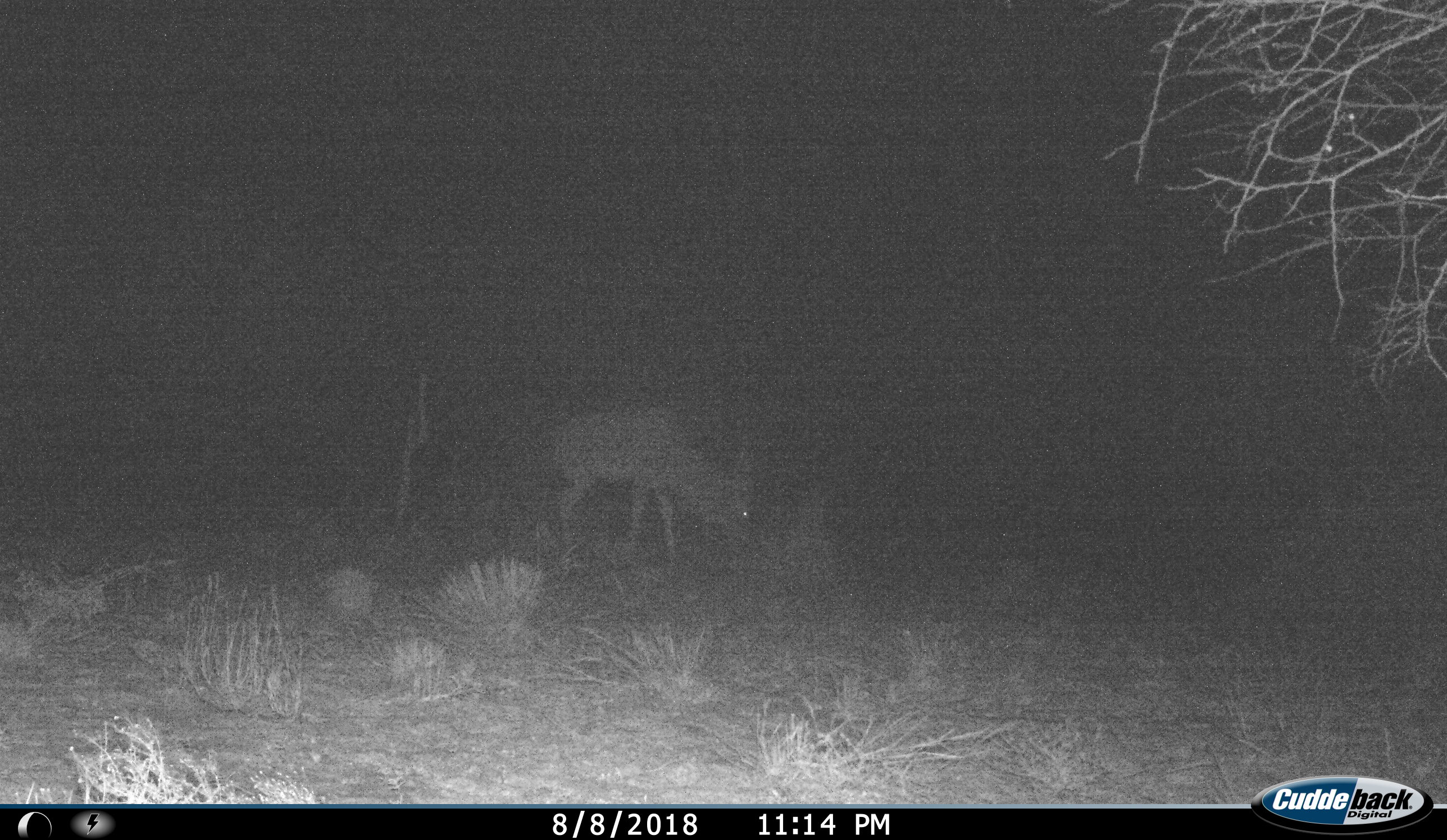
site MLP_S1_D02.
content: unidentified animal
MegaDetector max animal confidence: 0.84